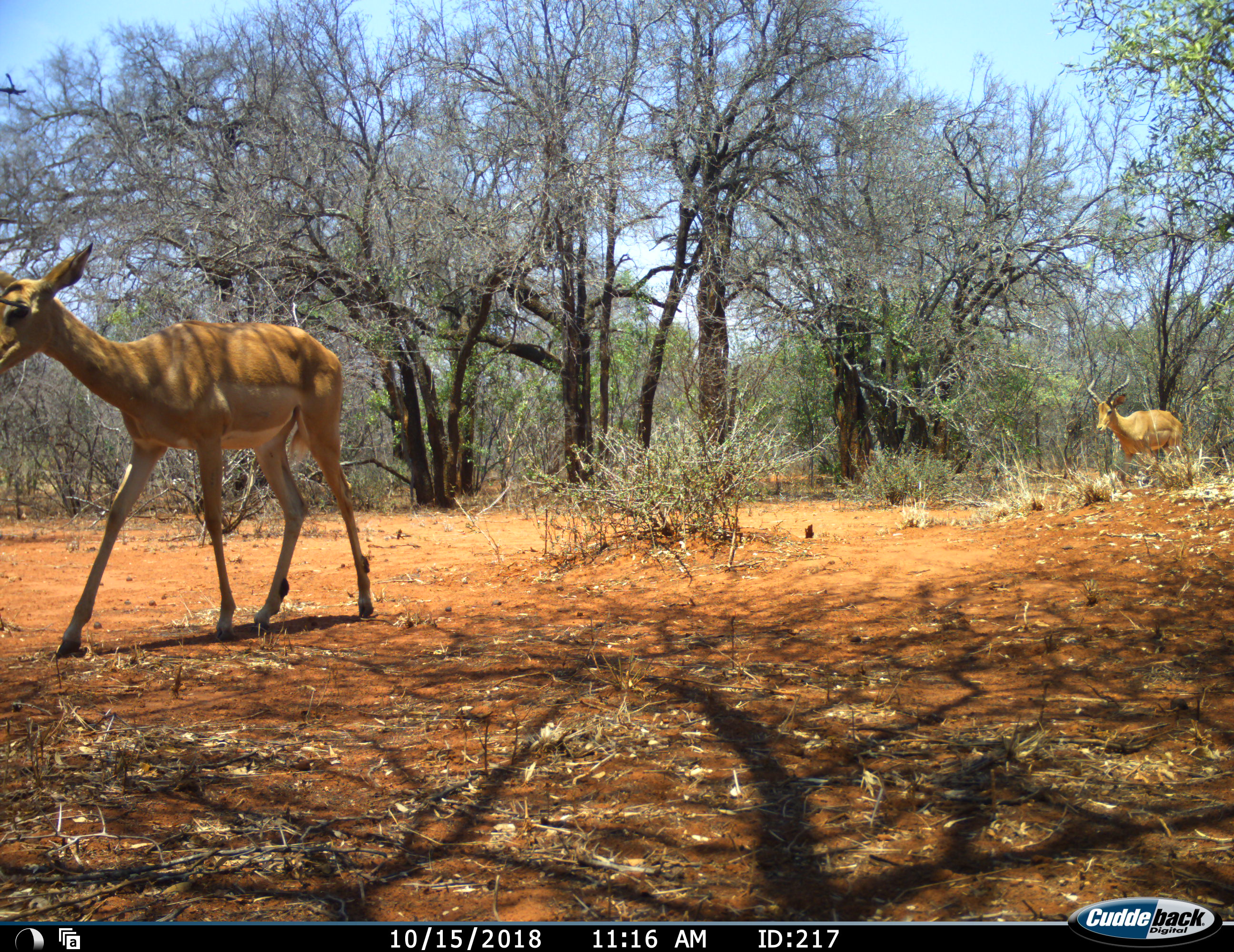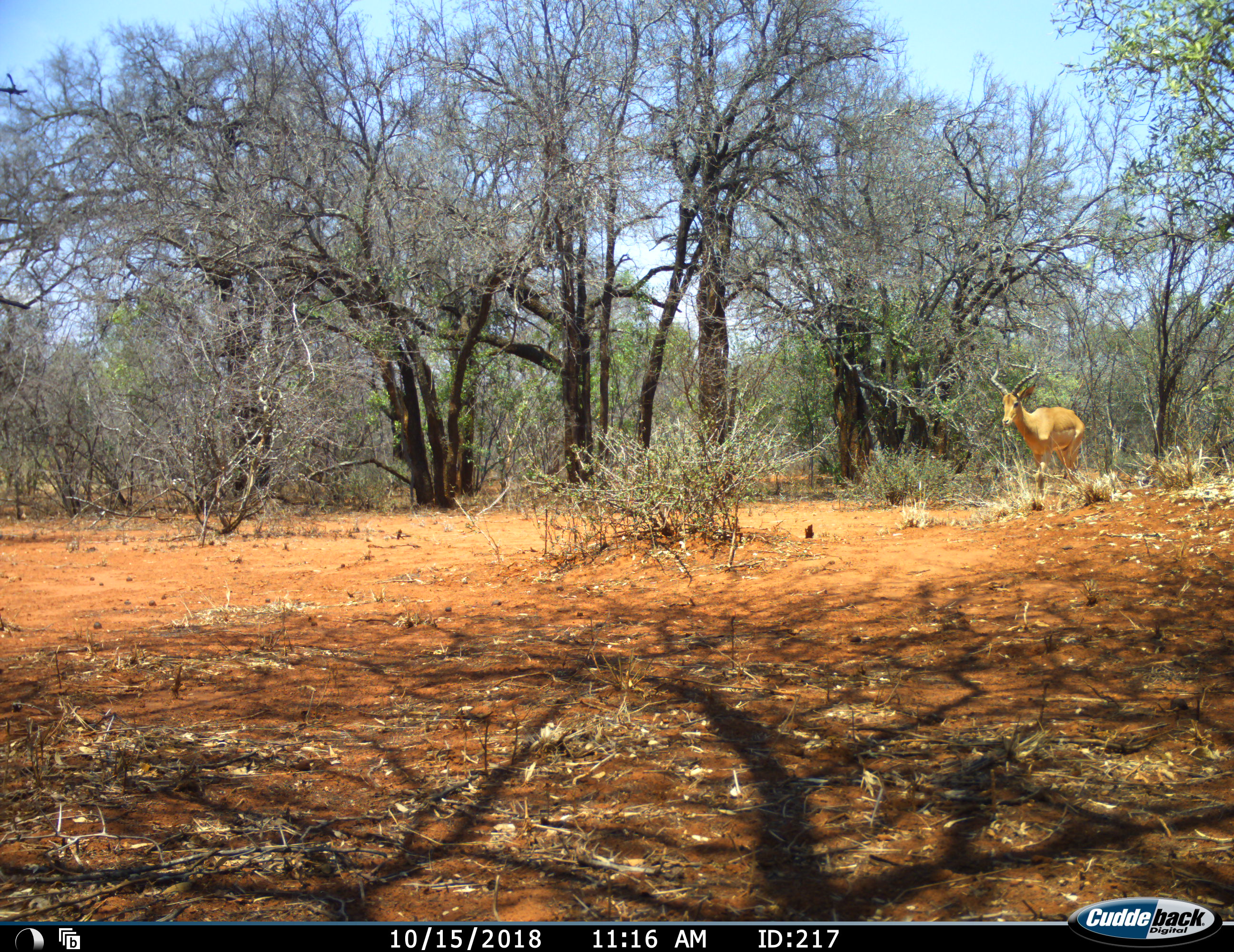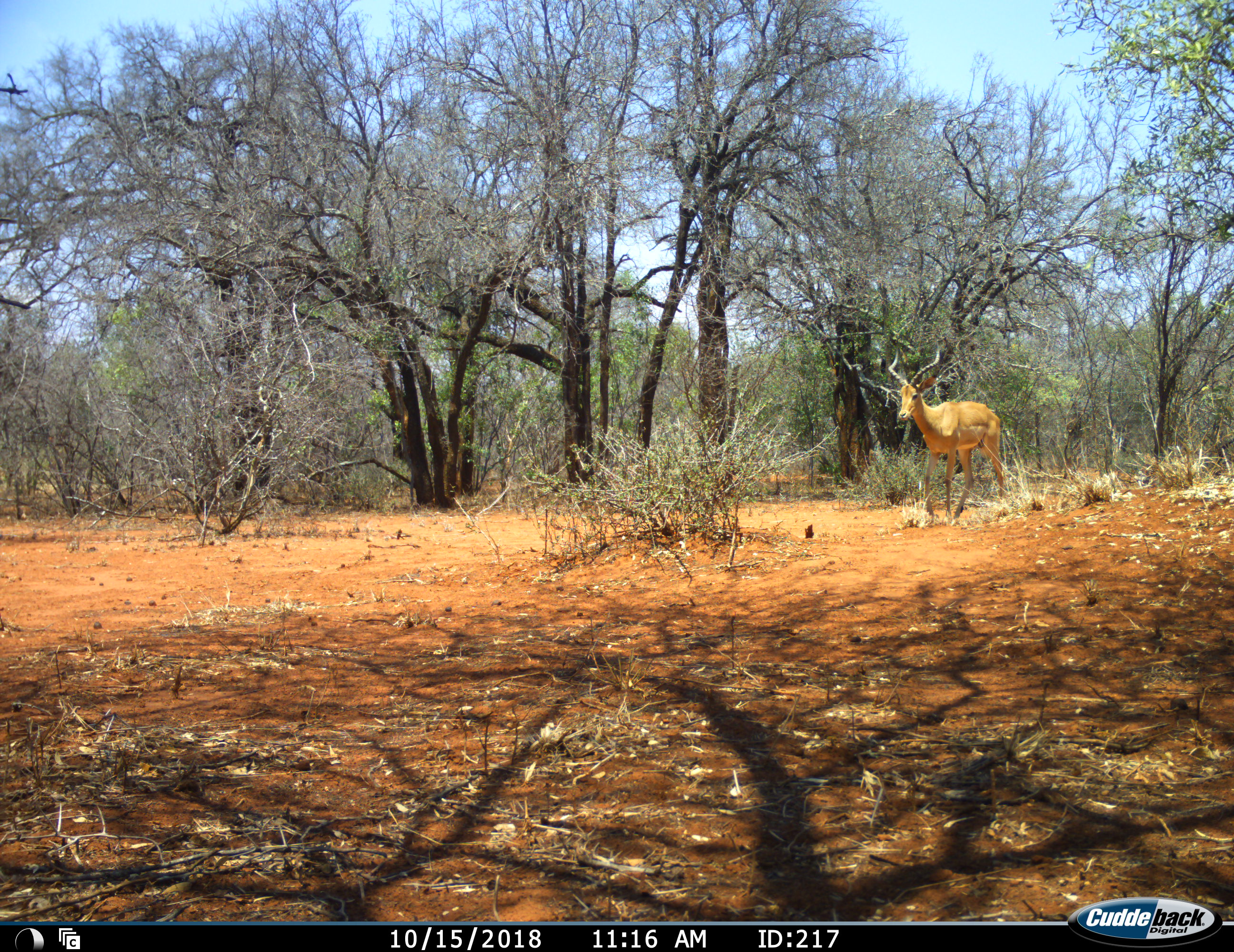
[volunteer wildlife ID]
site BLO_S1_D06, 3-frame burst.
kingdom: Animalia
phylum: Chordata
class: Mammalia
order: Artiodactyla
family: Bovidae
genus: Aepyceros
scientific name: Aepyceros melampus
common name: impala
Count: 2.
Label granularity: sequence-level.